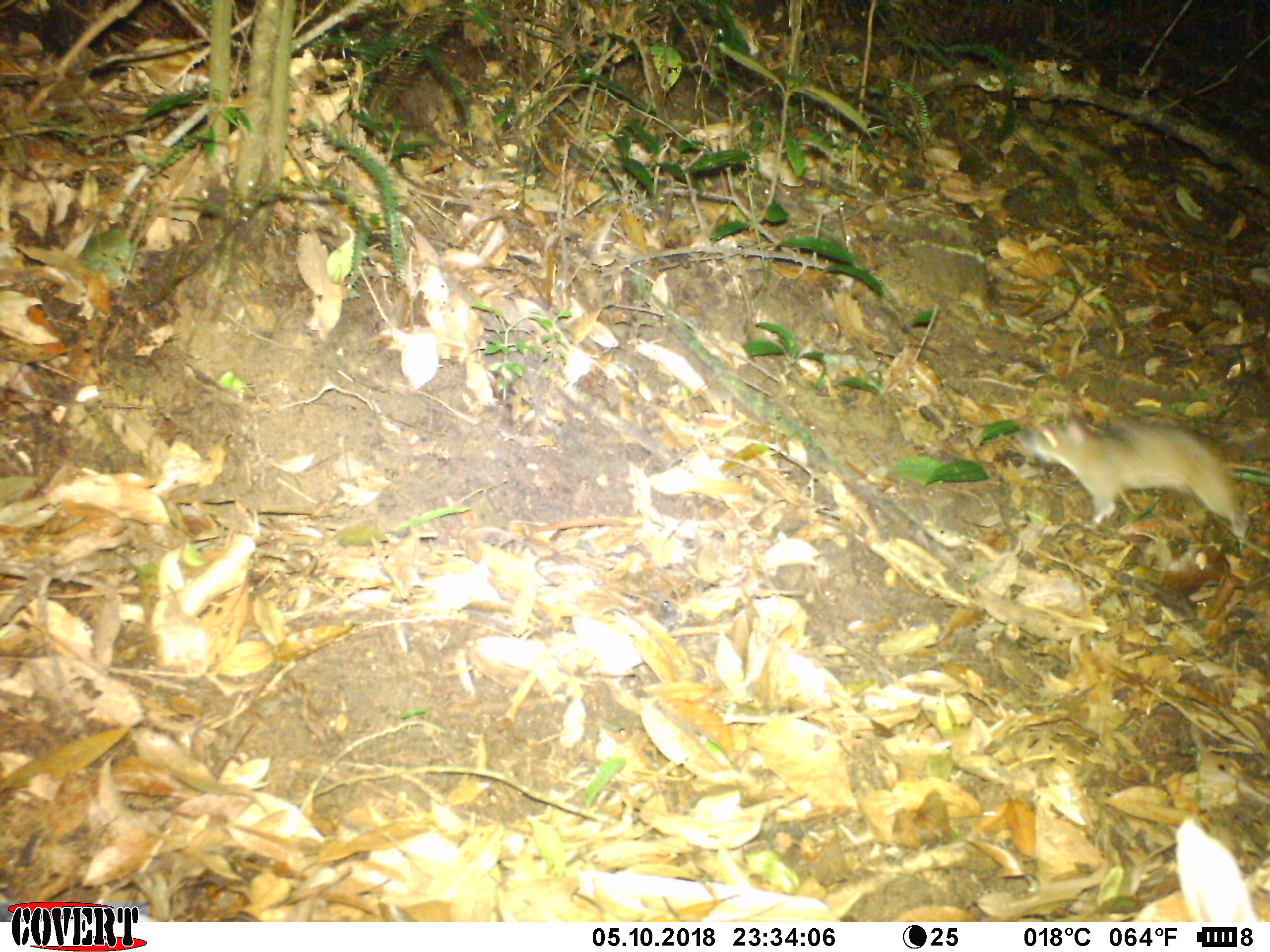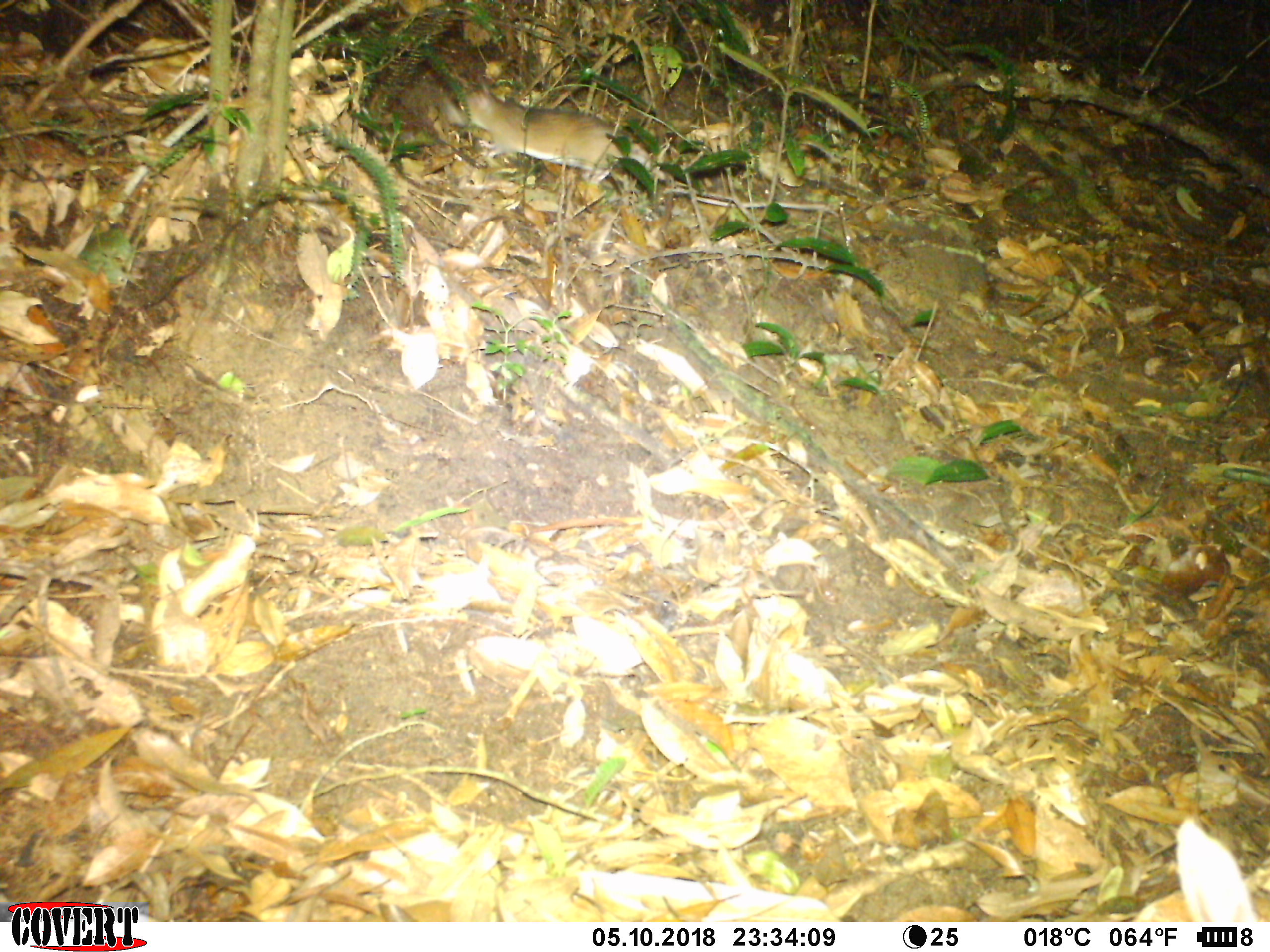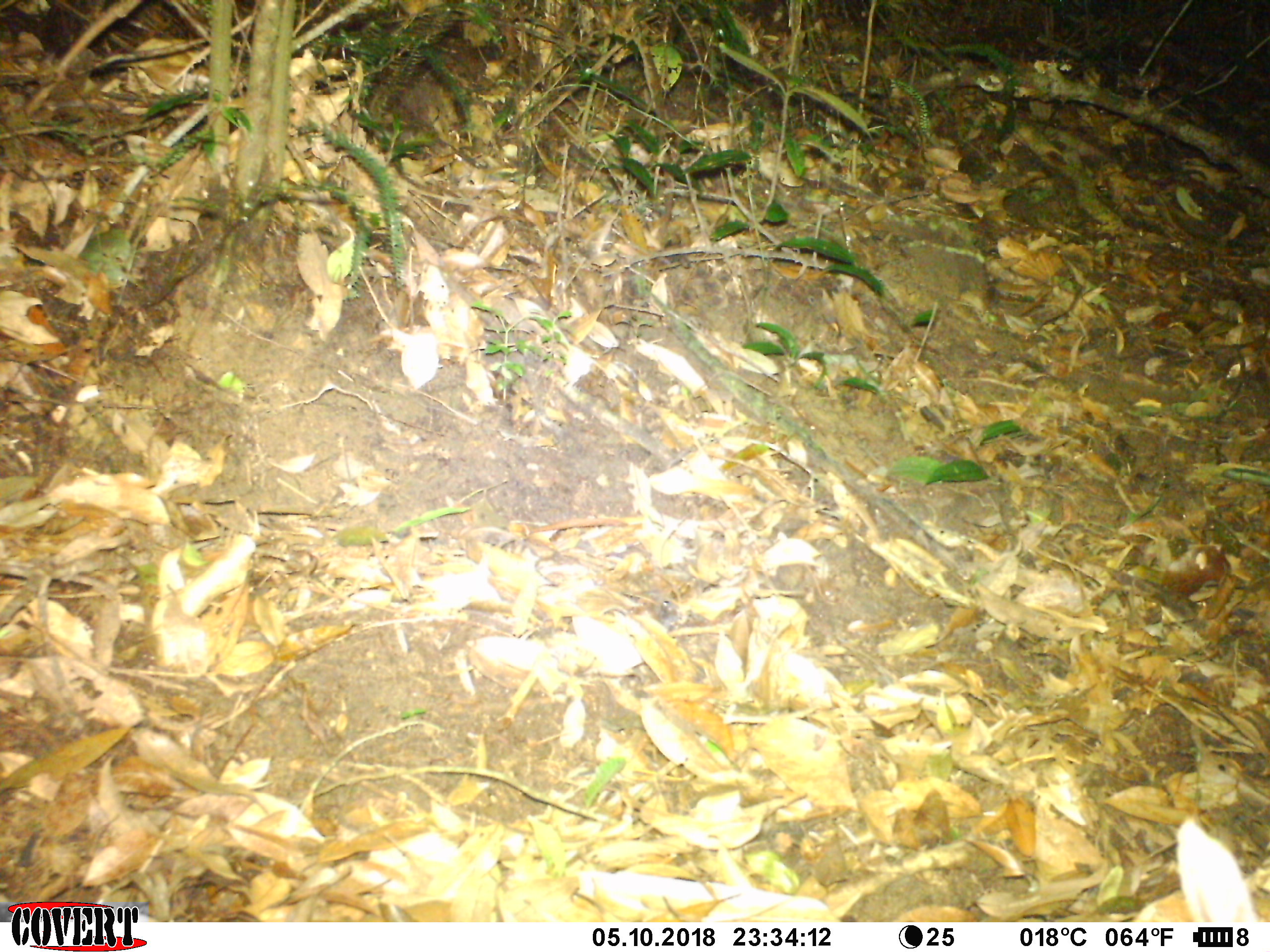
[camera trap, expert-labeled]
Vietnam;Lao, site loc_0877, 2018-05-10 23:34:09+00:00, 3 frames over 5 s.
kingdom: Animalia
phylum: Chordata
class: Mammalia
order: Rodentia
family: Muridae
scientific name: Muridae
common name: old-world mice and rats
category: unidentified murid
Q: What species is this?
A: Unidentified murid (old-world mice and rats) (Muridae).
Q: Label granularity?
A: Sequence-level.